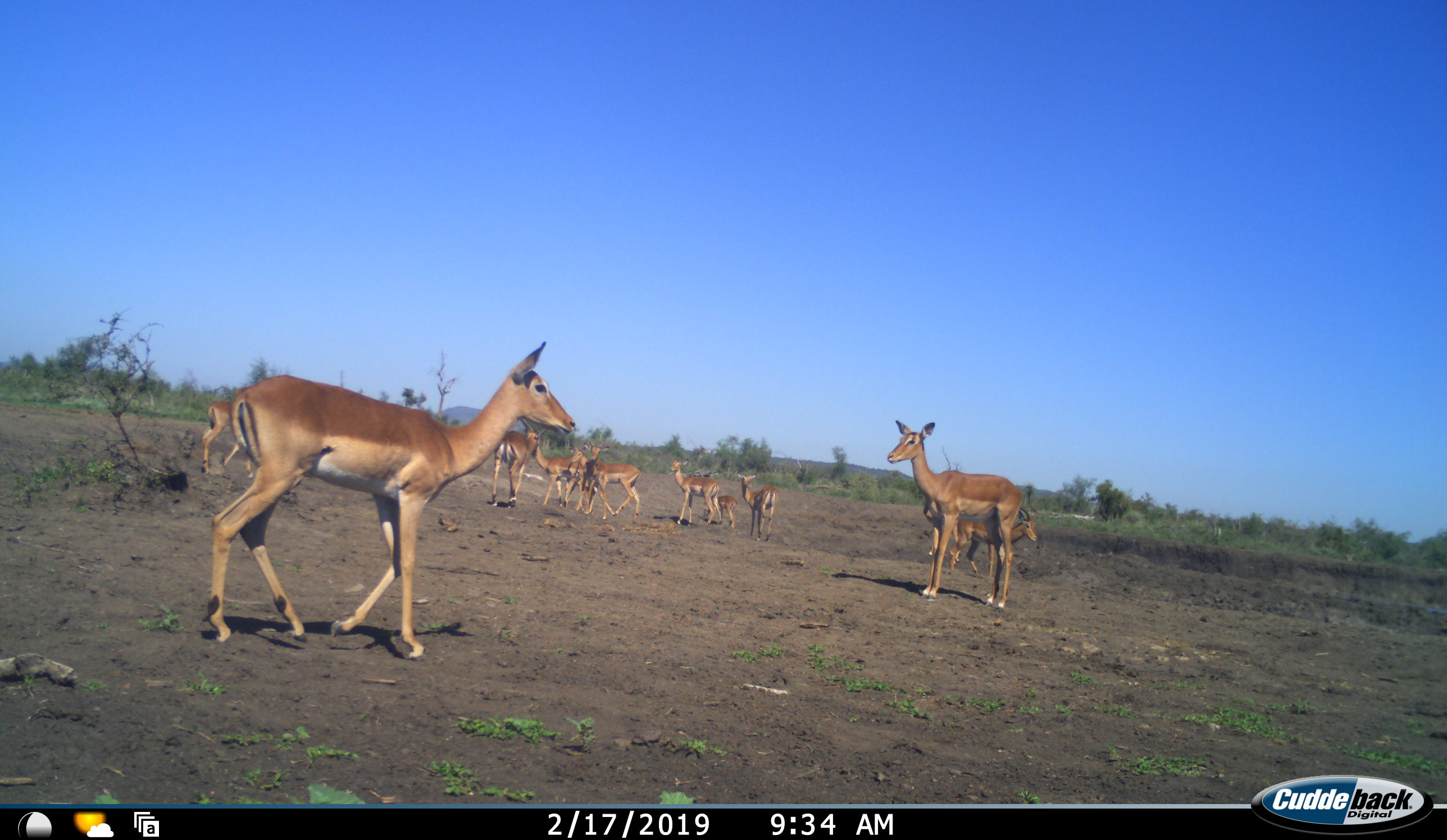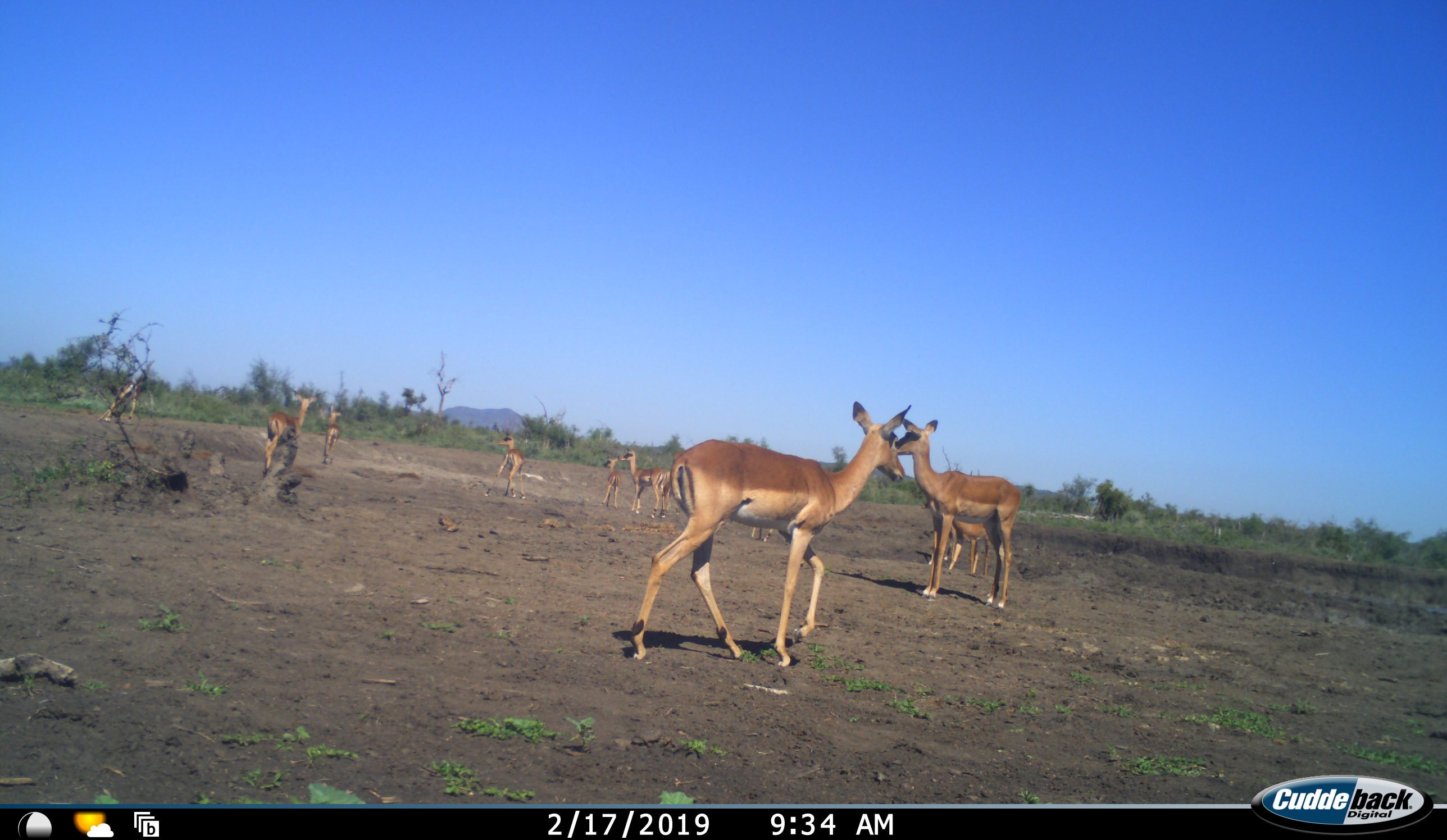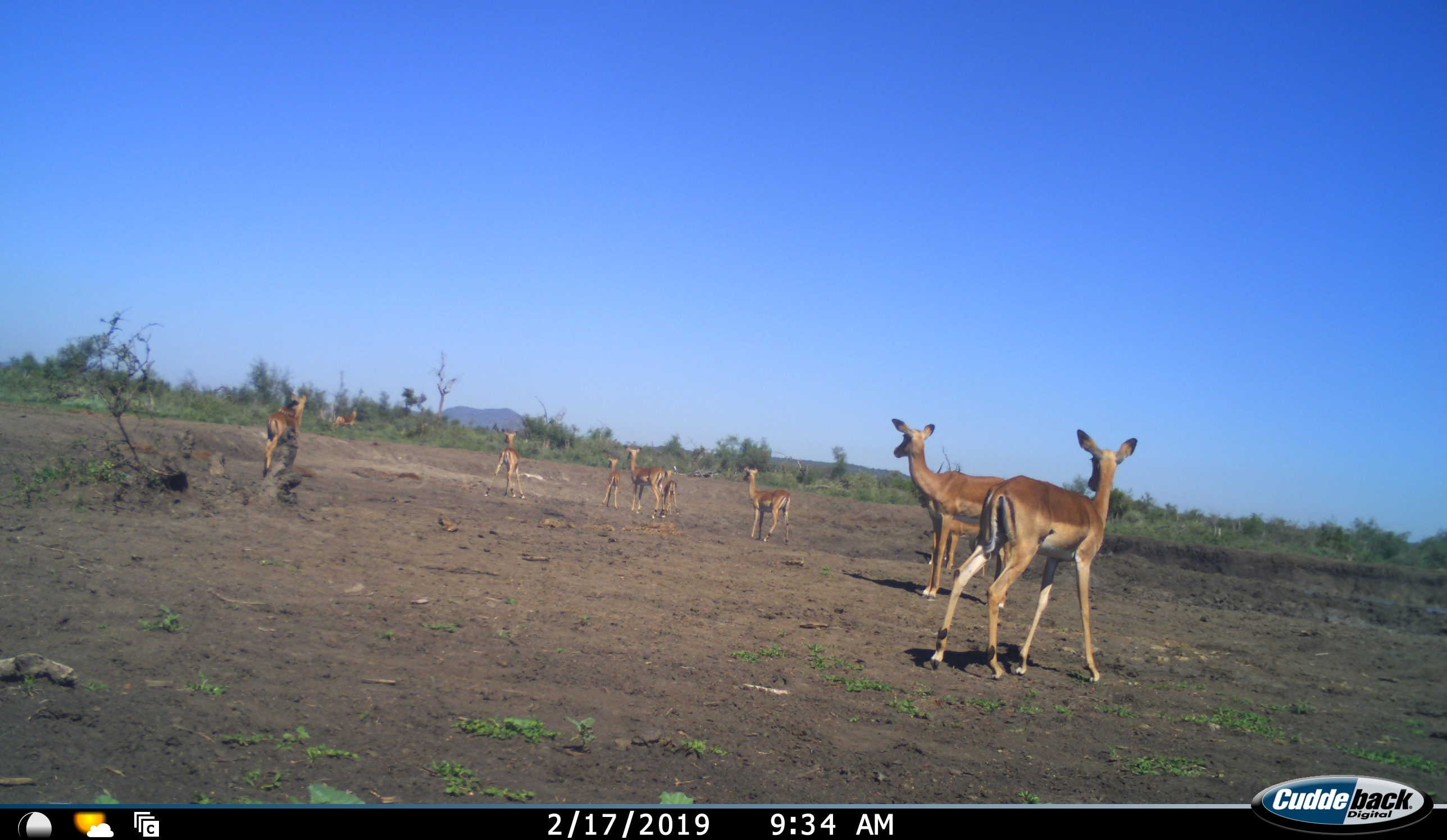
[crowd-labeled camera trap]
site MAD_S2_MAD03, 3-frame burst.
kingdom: Animalia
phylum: Chordata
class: Mammalia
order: Artiodactyla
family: Bovidae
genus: Aepyceros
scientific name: Aepyceros melampus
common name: impala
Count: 11-50.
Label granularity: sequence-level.